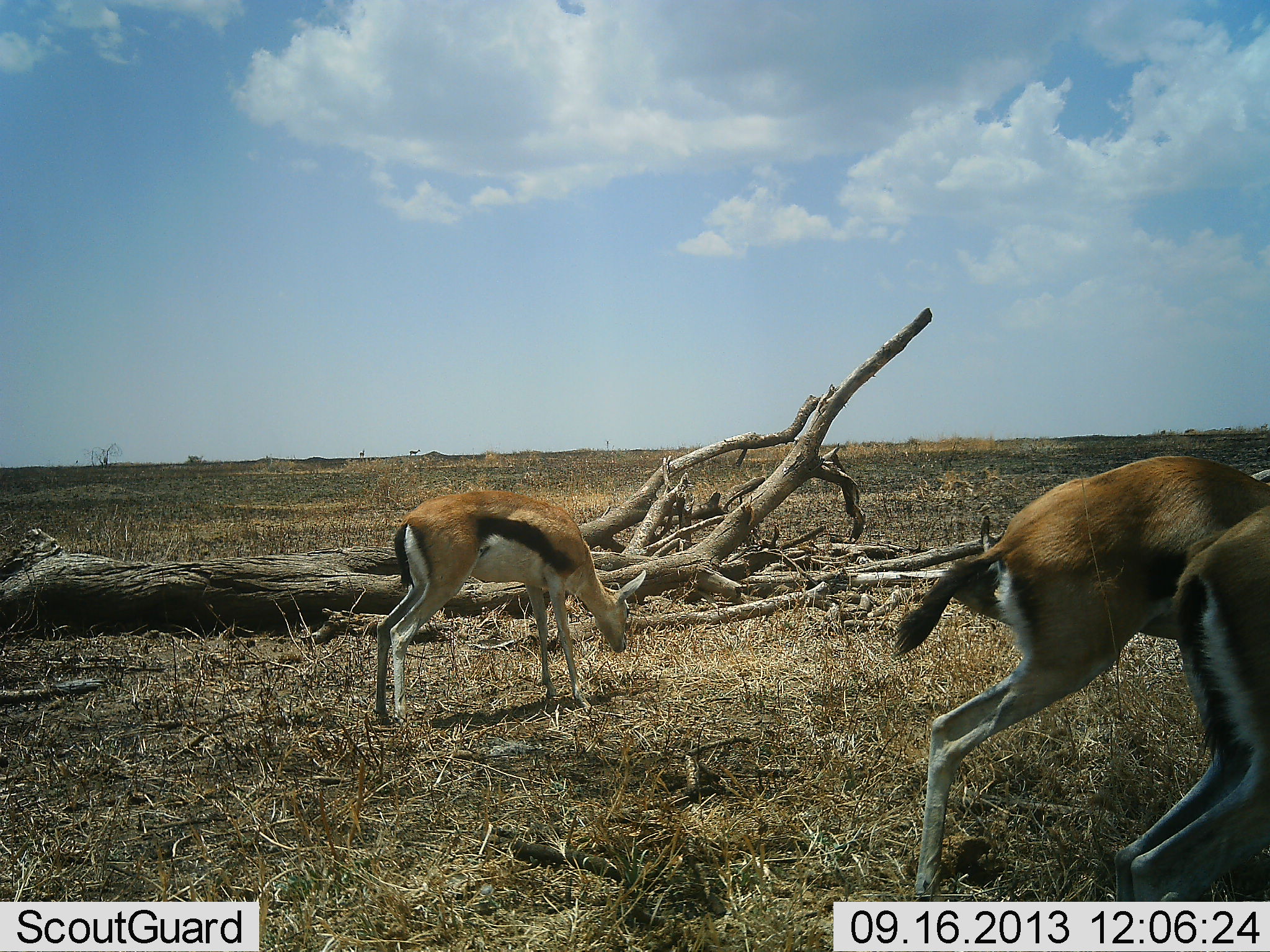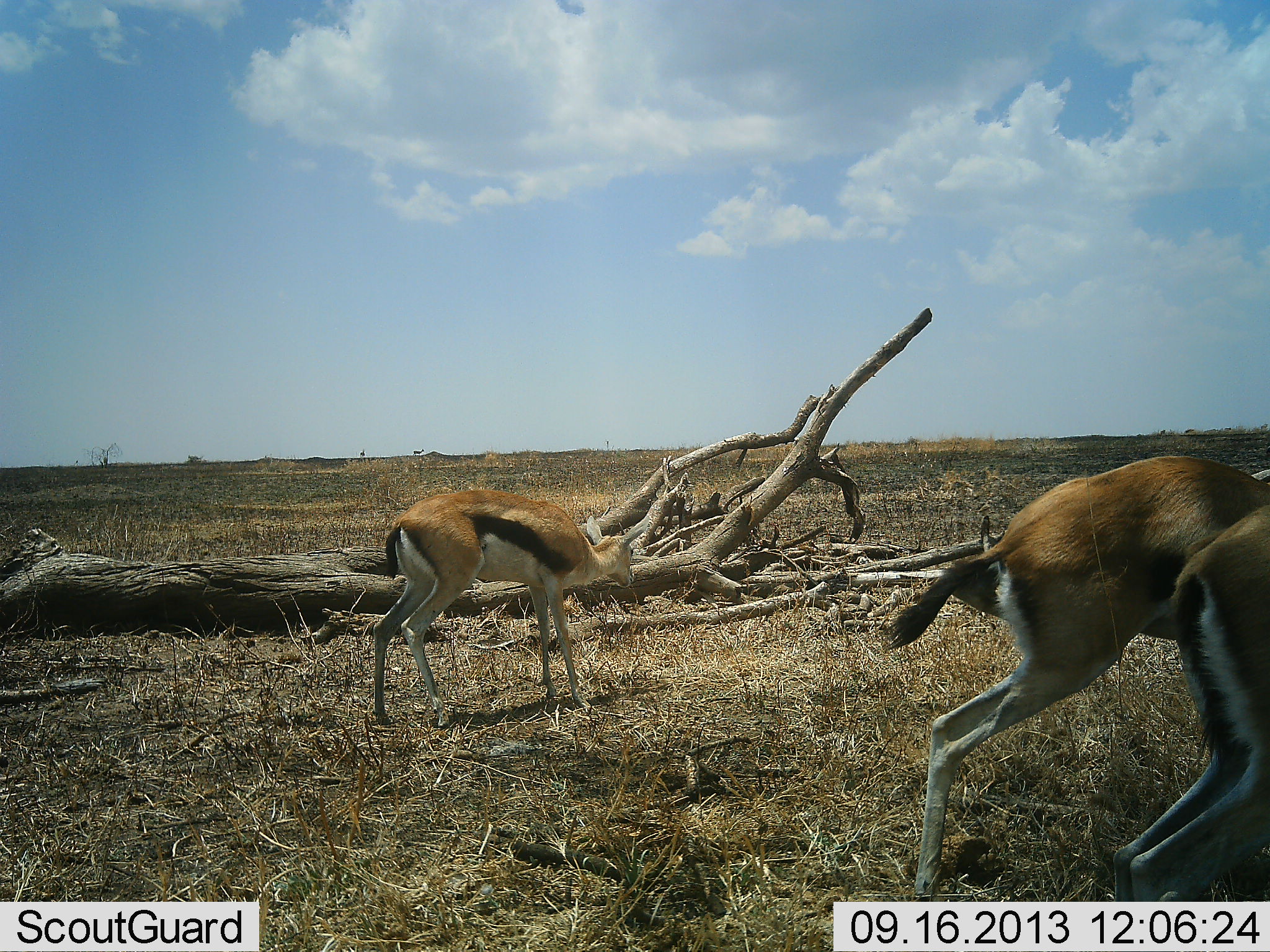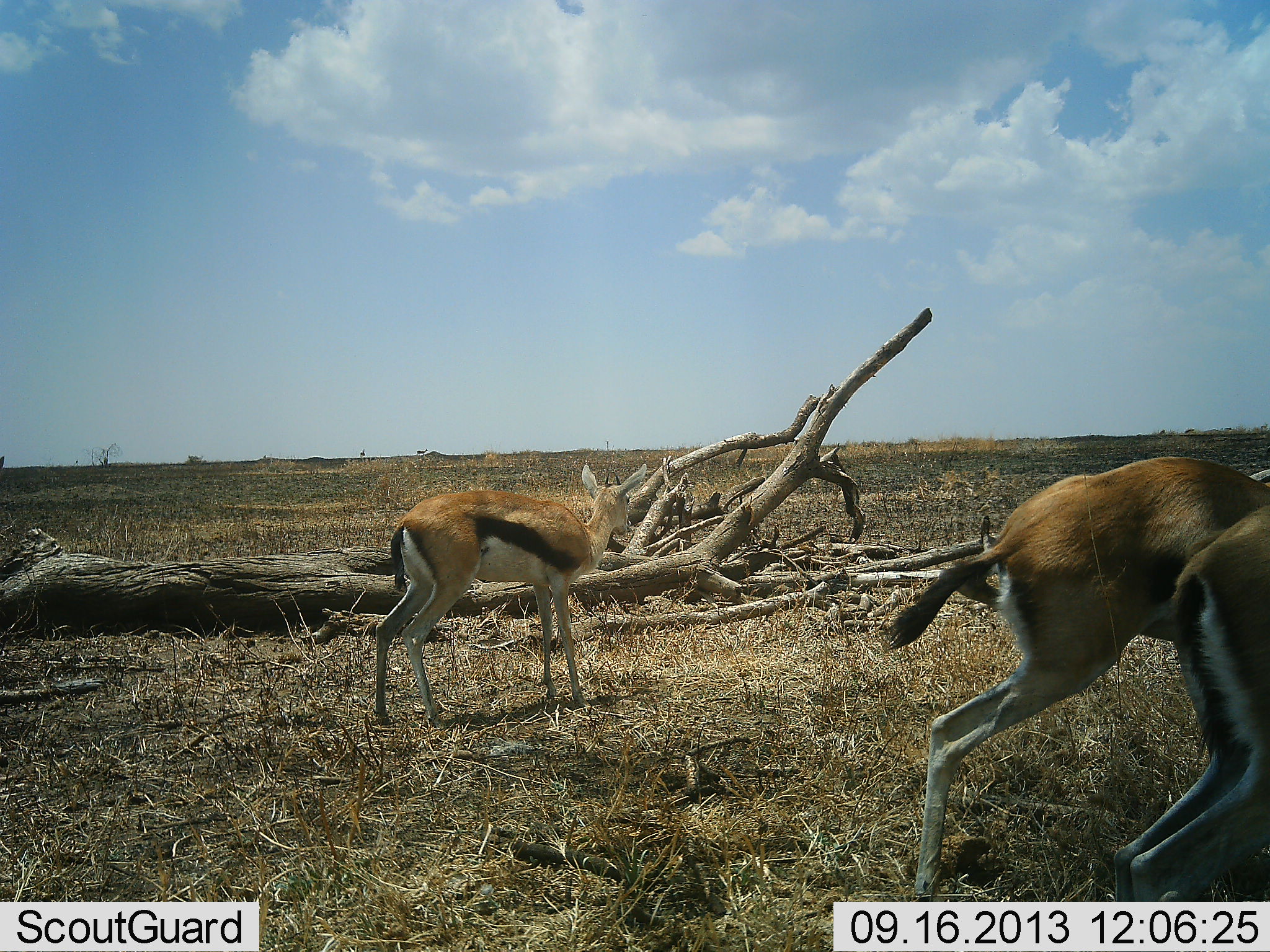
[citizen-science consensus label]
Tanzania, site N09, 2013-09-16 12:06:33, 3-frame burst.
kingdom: Animalia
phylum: Chordata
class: Mammalia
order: Artiodactyla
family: Bovidae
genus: Eudorcas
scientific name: Eudorcas thomsonii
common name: thomson's gazelle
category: gazellethomsons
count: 3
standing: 68%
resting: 5%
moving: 9%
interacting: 5%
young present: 0%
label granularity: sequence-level